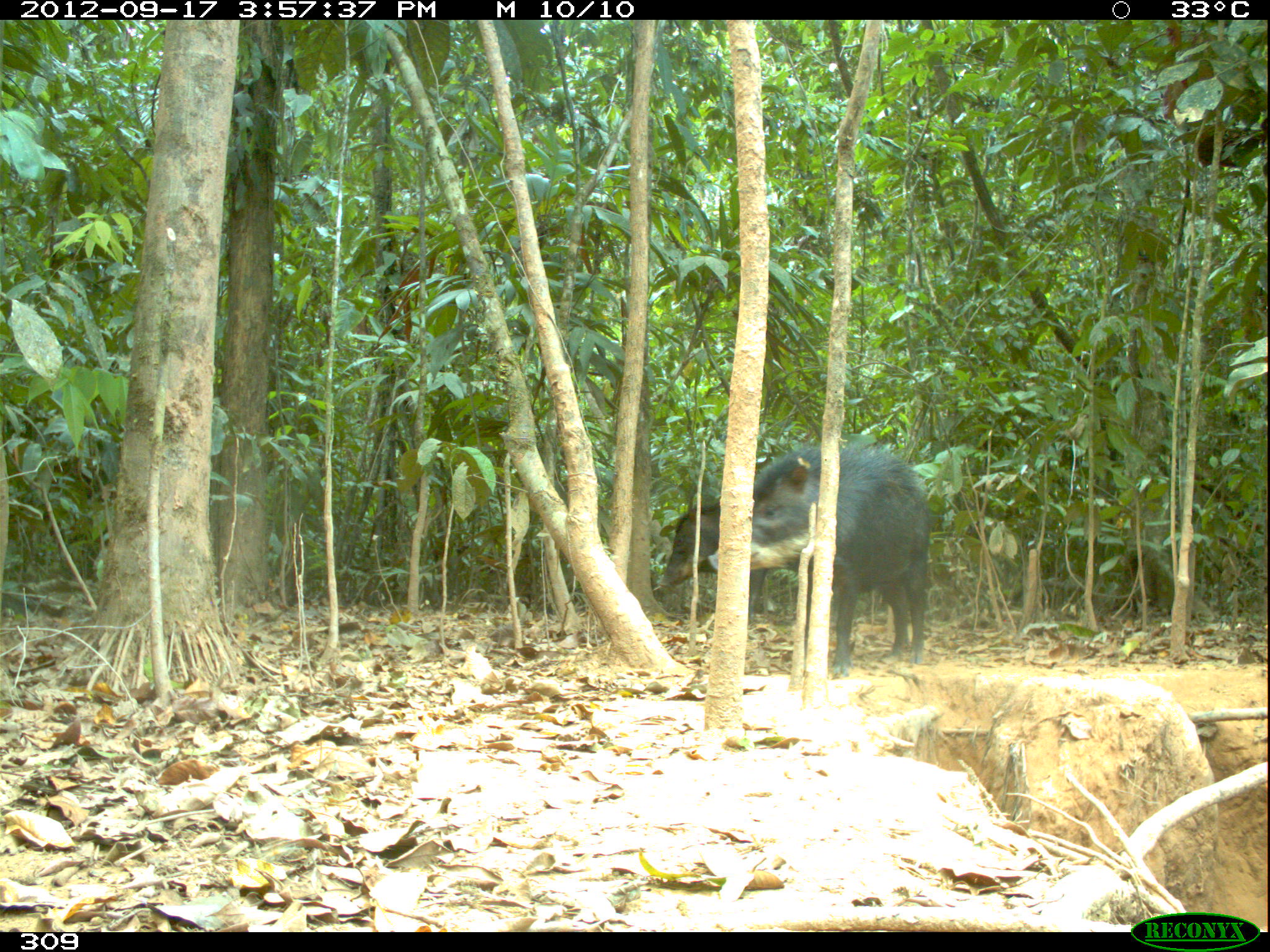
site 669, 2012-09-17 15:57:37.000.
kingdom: Animalia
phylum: Chordata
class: Mammalia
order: Artiodactyla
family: Tayassuidae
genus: Tayassu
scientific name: Tayassu pecari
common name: white-lipped peccary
Tayassu pecari (white-lipped peccary).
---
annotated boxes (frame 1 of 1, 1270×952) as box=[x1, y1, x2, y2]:
tayassu pecari: box=[710, 437, 935, 672]; box=[657, 483, 771, 621]